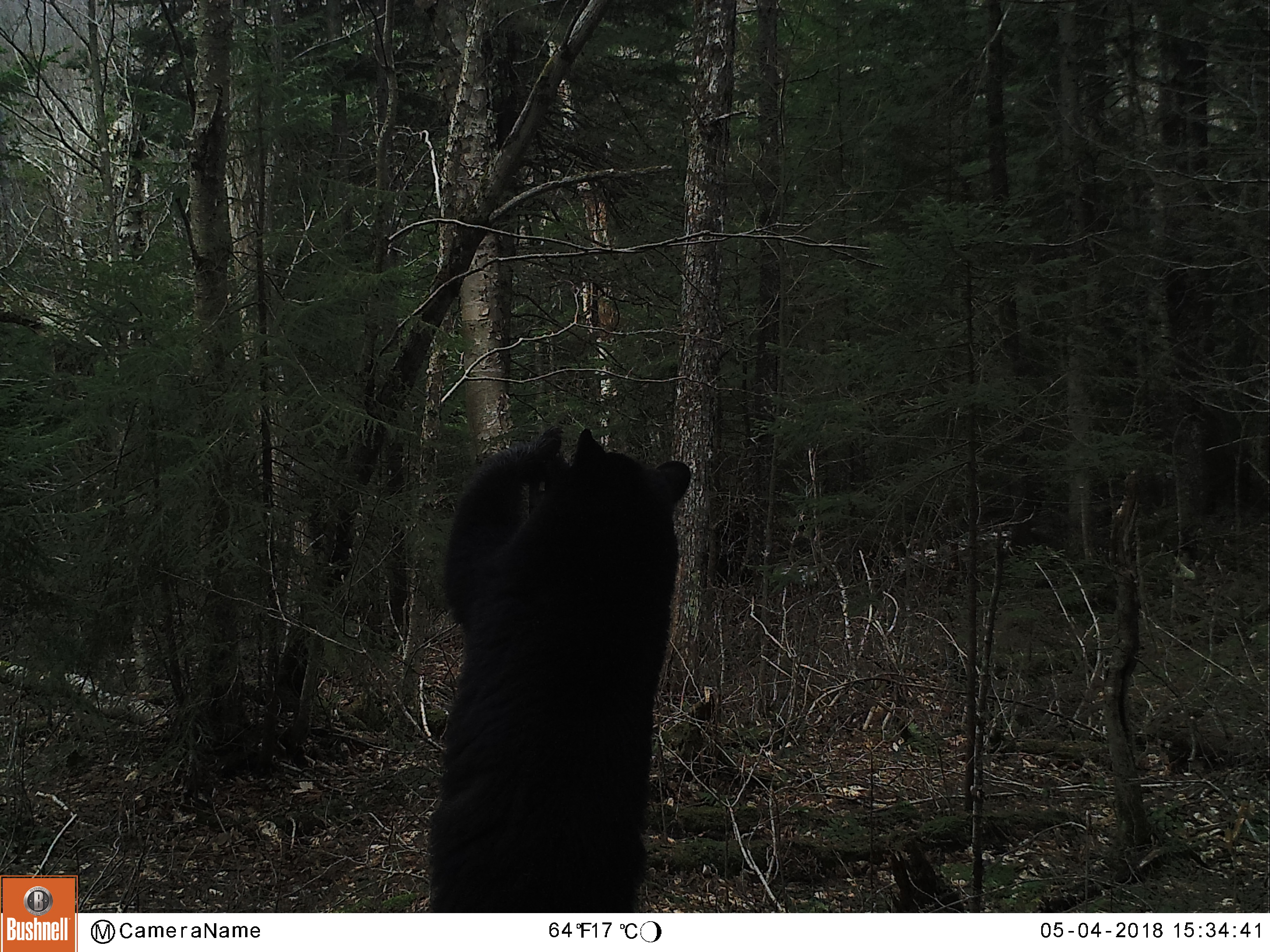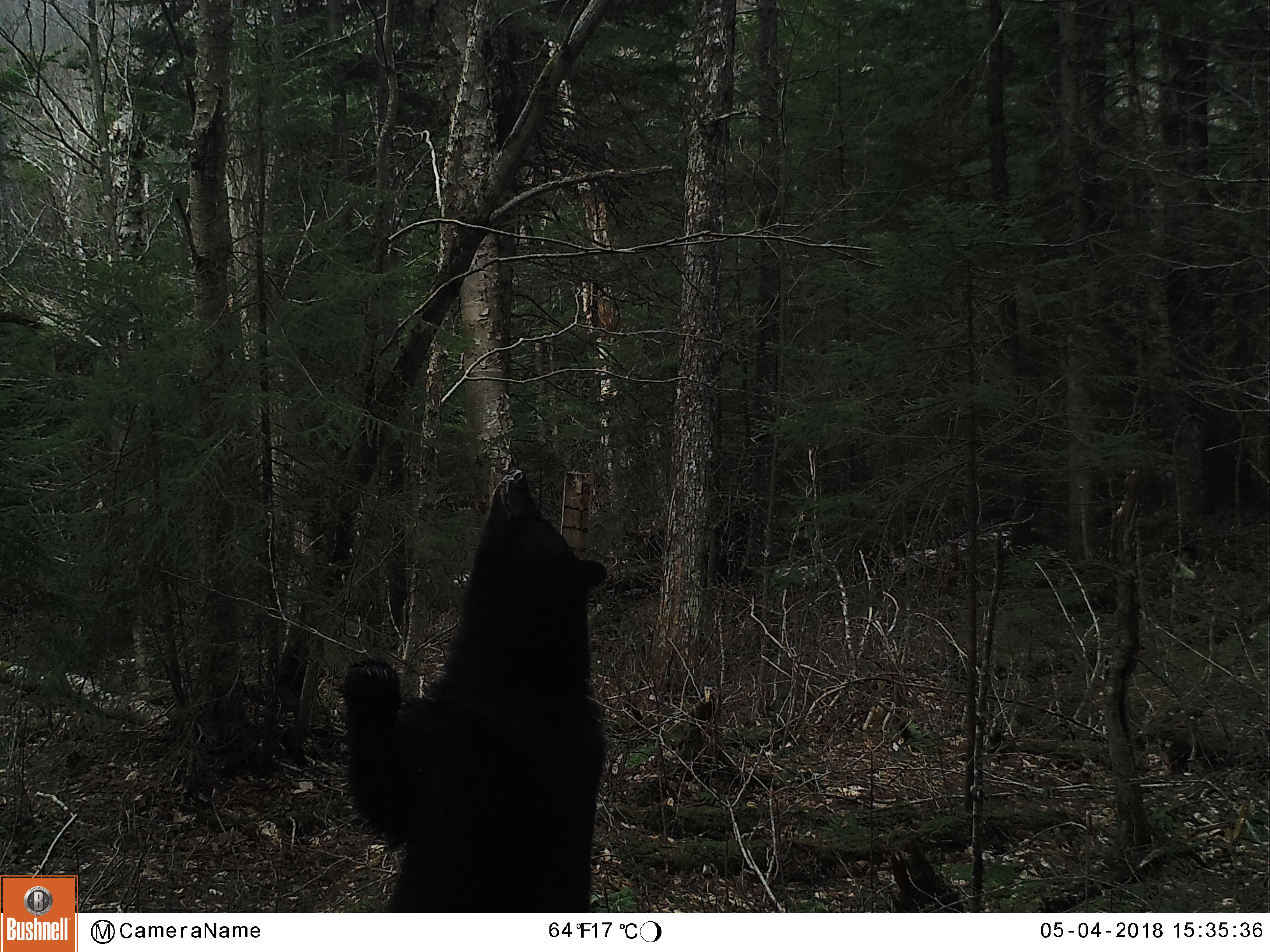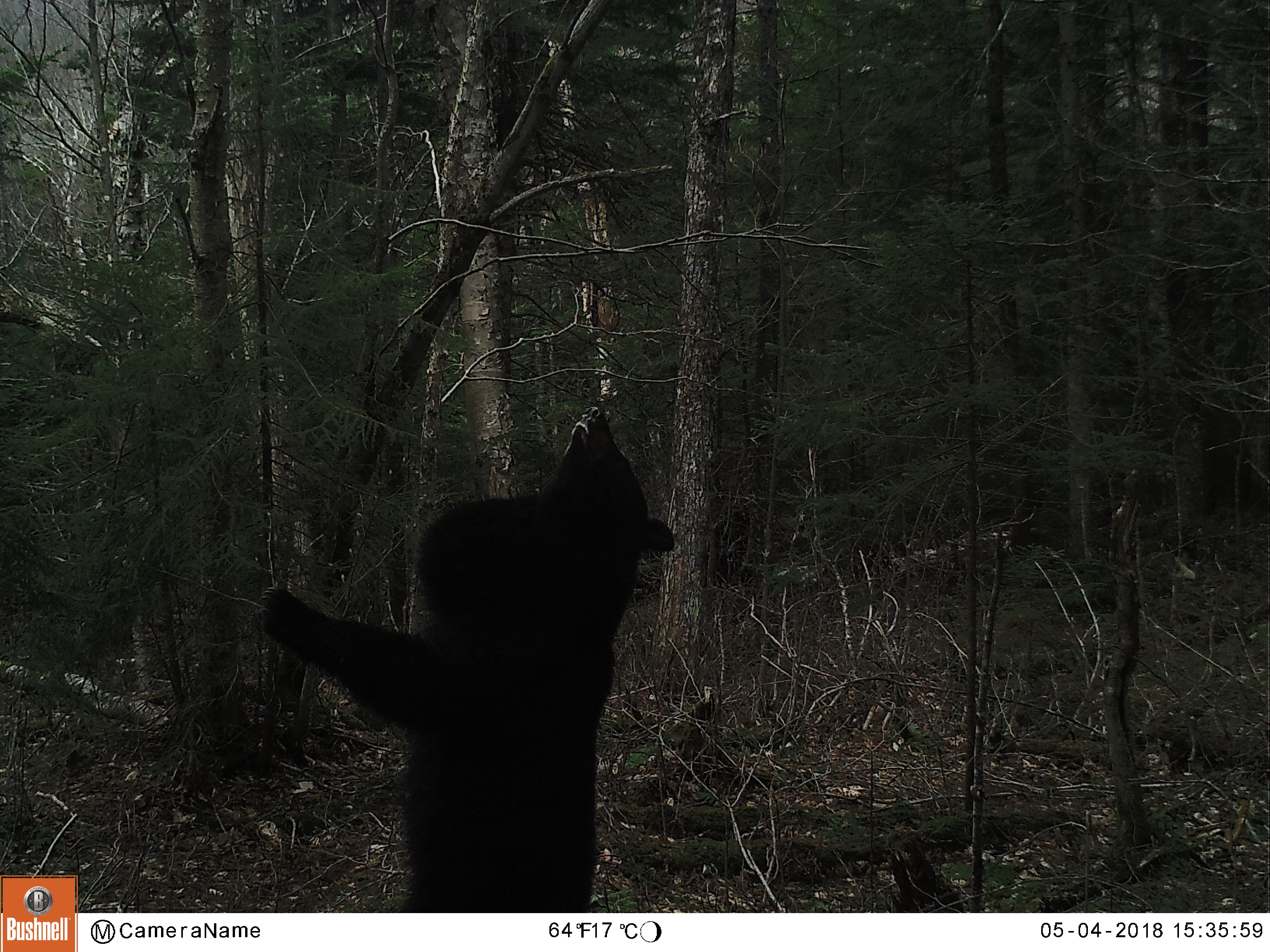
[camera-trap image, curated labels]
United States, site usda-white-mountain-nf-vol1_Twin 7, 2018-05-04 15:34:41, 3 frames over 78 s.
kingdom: Animalia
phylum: Chordata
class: Mammalia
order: Carnivora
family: Ursidae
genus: Ursus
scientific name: Ursus americanus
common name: black bear